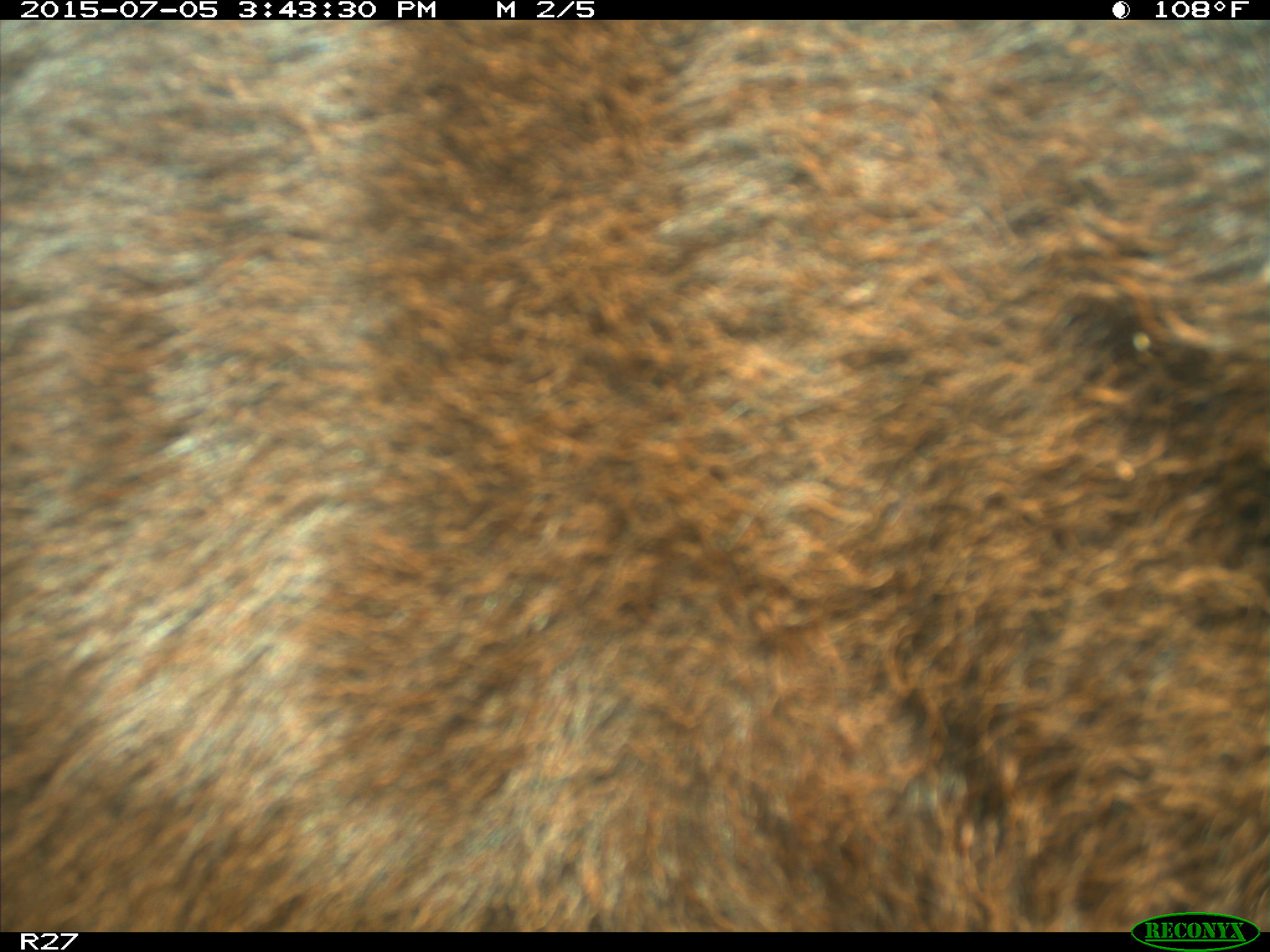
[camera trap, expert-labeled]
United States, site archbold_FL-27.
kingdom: Animalia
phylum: Chordata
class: Mammalia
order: Artiodactyla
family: Bovidae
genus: Bos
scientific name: Bos taurus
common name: domestic cow